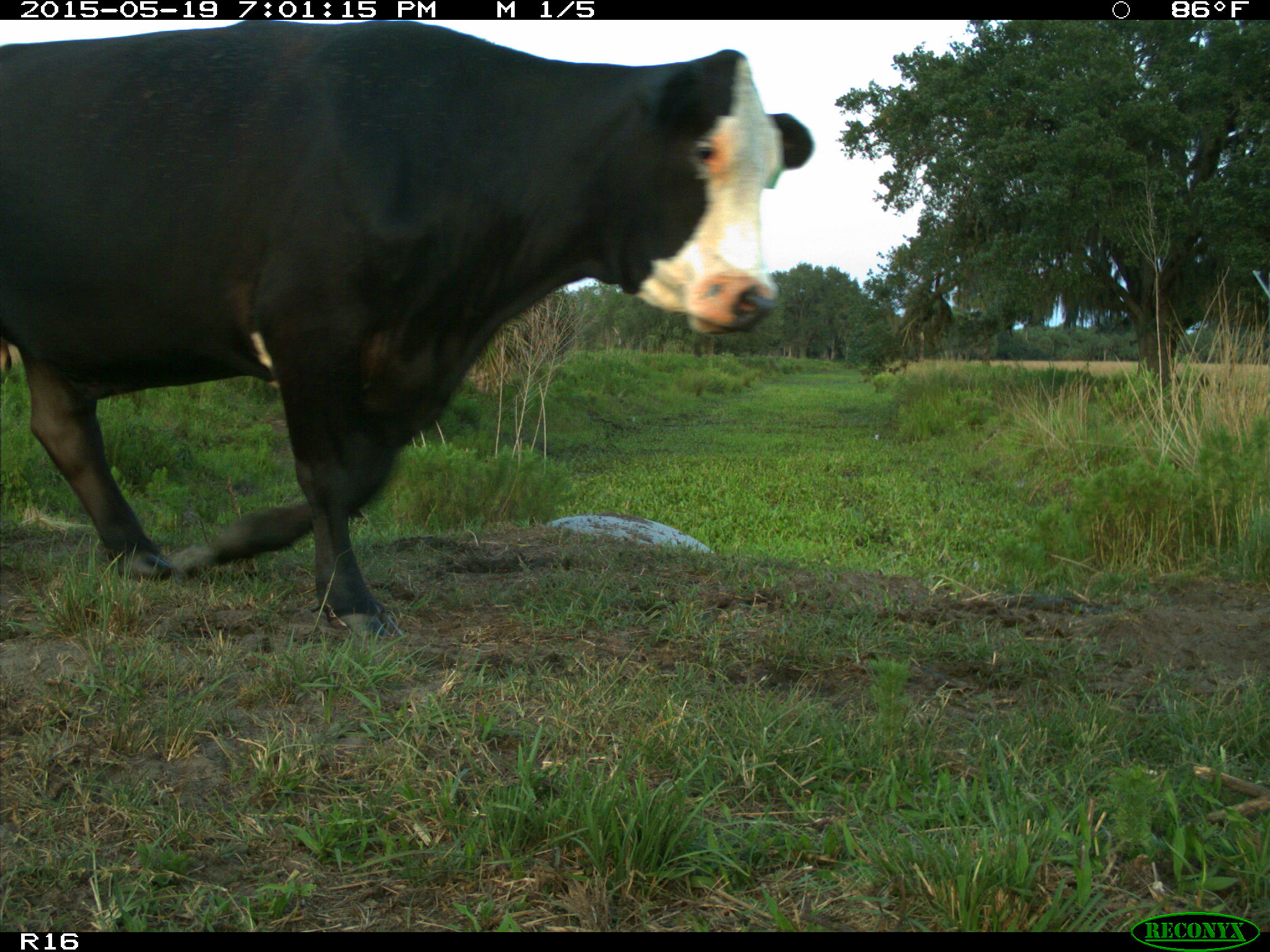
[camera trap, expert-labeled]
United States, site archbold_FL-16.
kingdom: Animalia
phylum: Chordata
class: Mammalia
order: Artiodactyla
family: Bovidae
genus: Bos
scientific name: Bos taurus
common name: domestic cow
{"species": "Bos taurus (domestic cow)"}